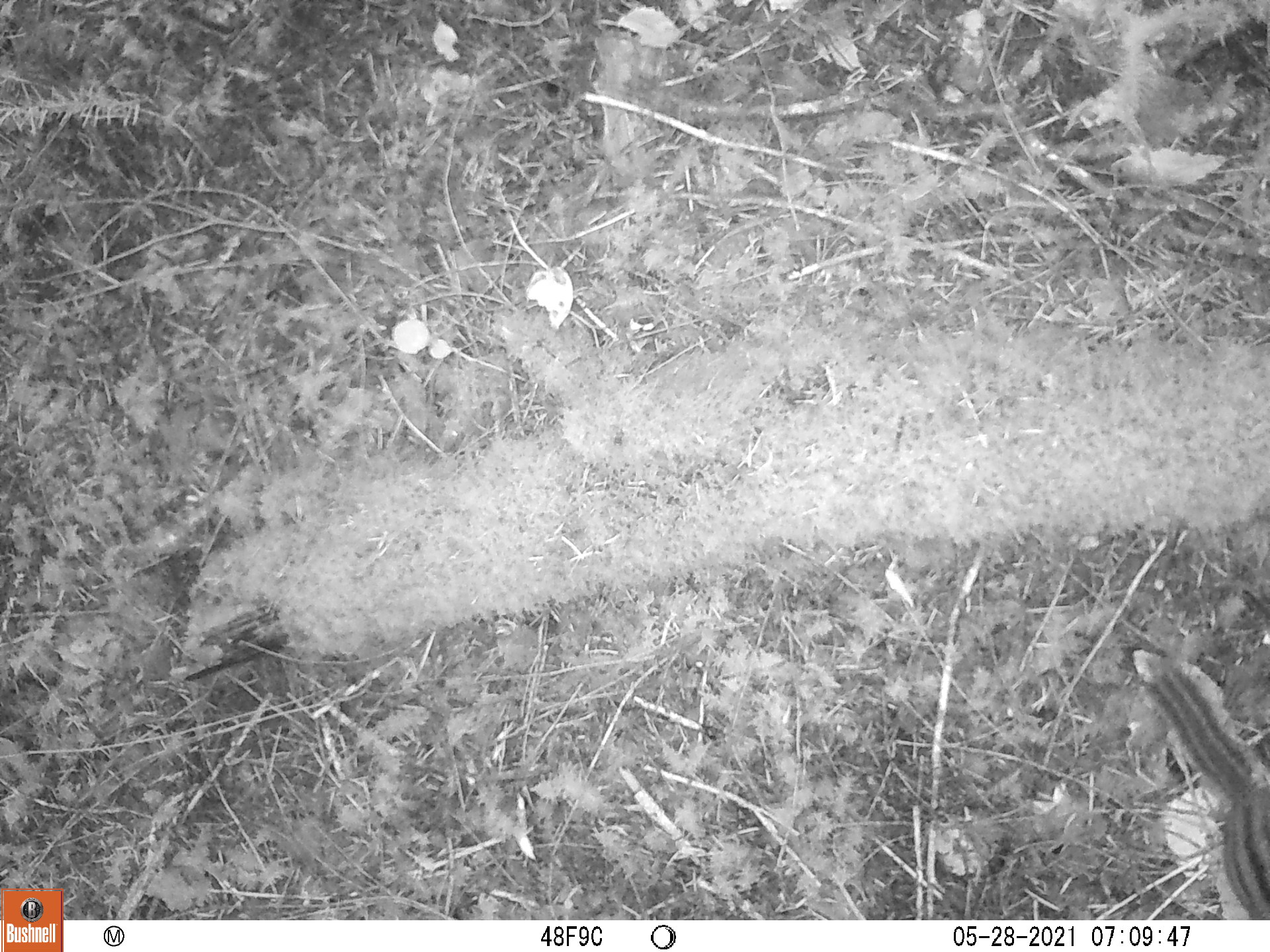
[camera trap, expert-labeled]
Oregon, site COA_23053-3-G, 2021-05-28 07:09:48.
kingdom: Animalia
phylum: Chordata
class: Mammalia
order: Rodentia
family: Sciuridae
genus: Neotamias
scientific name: Neotamias townsendii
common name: townsend's chipmunk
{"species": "townsend's chipmunk (Neotamias townsendii)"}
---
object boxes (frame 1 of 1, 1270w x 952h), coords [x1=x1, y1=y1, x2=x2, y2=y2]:
townsend's chipmunk: [x1=1135, y1=655, x2=1265, y2=911]